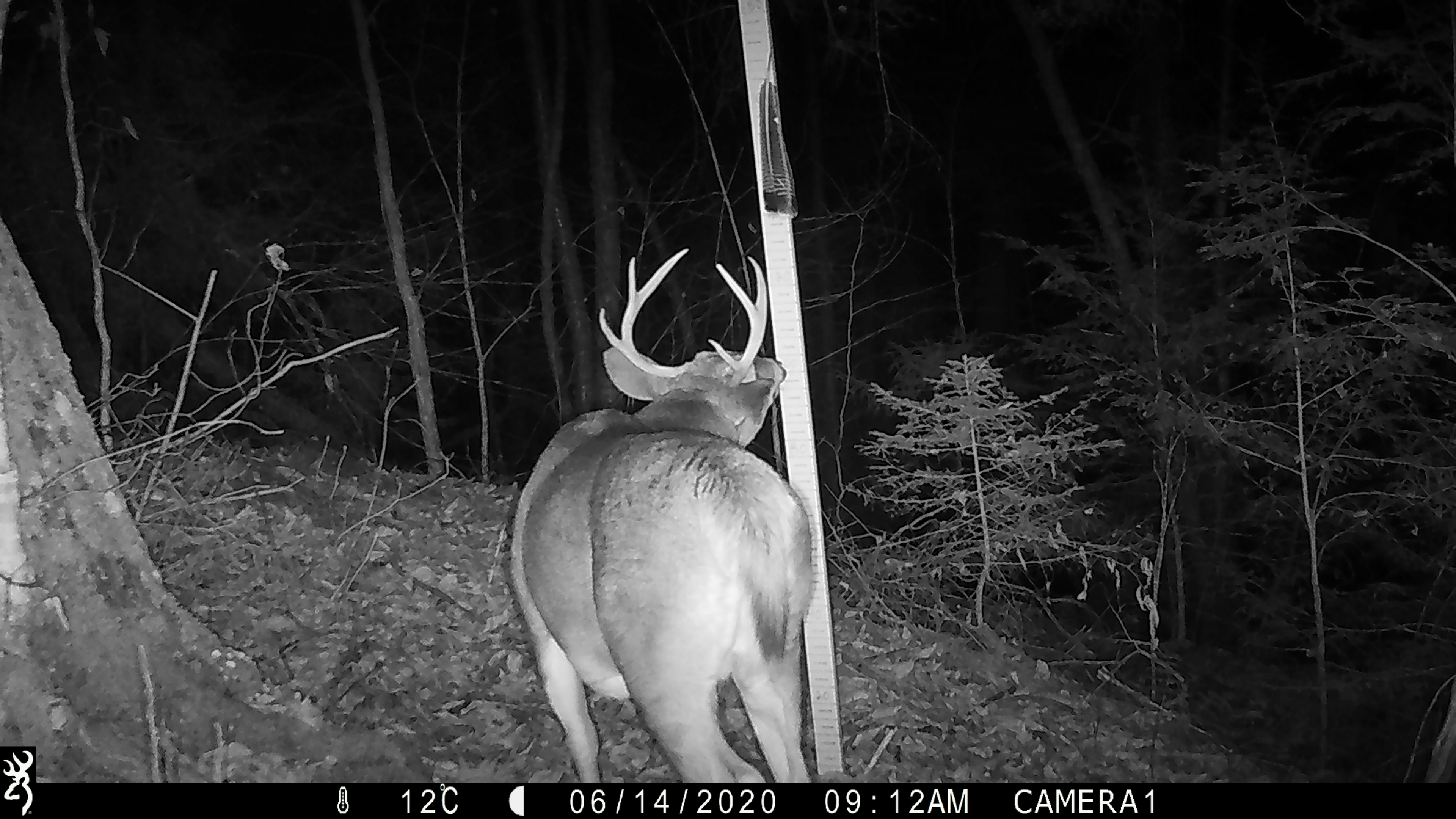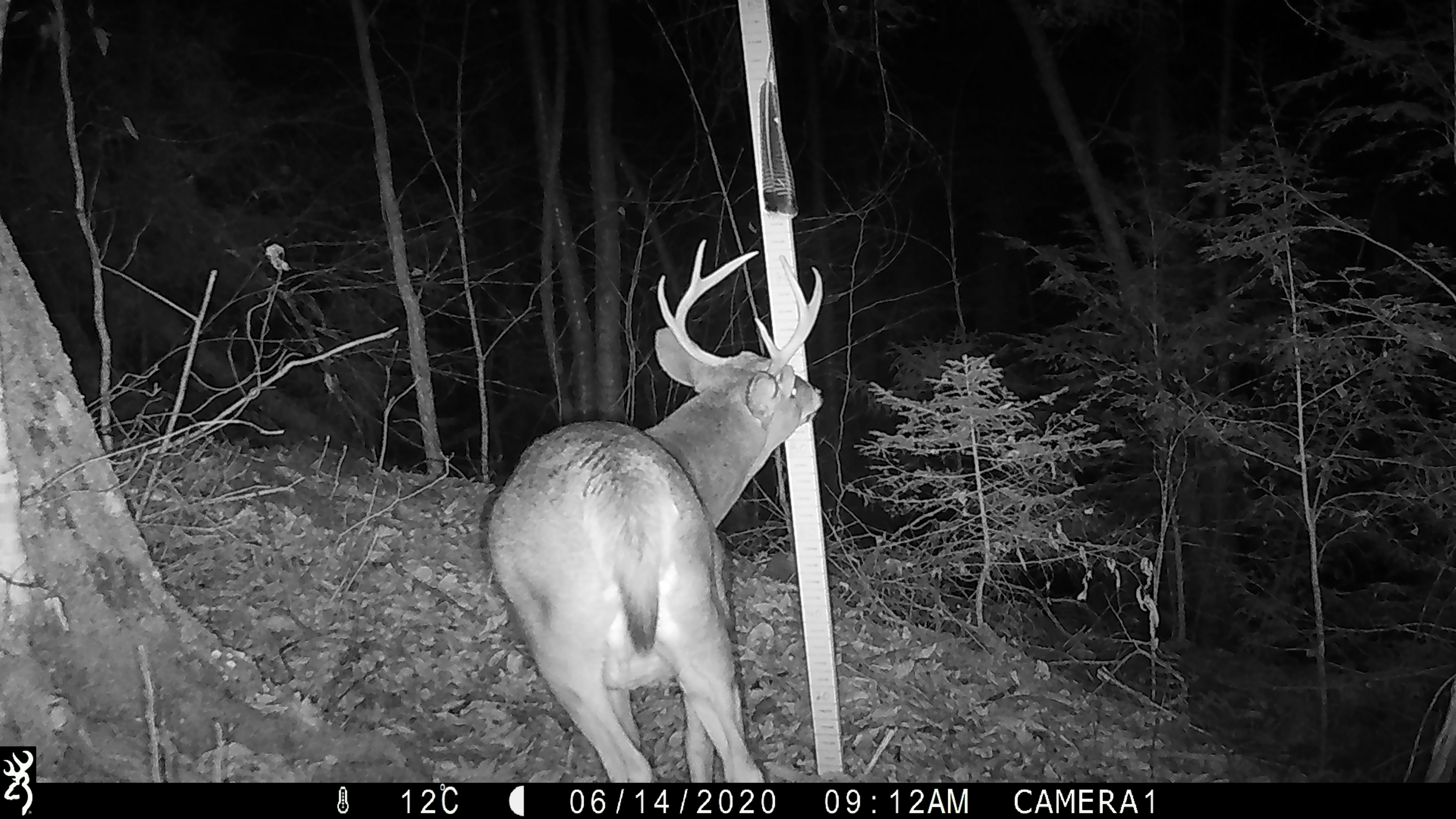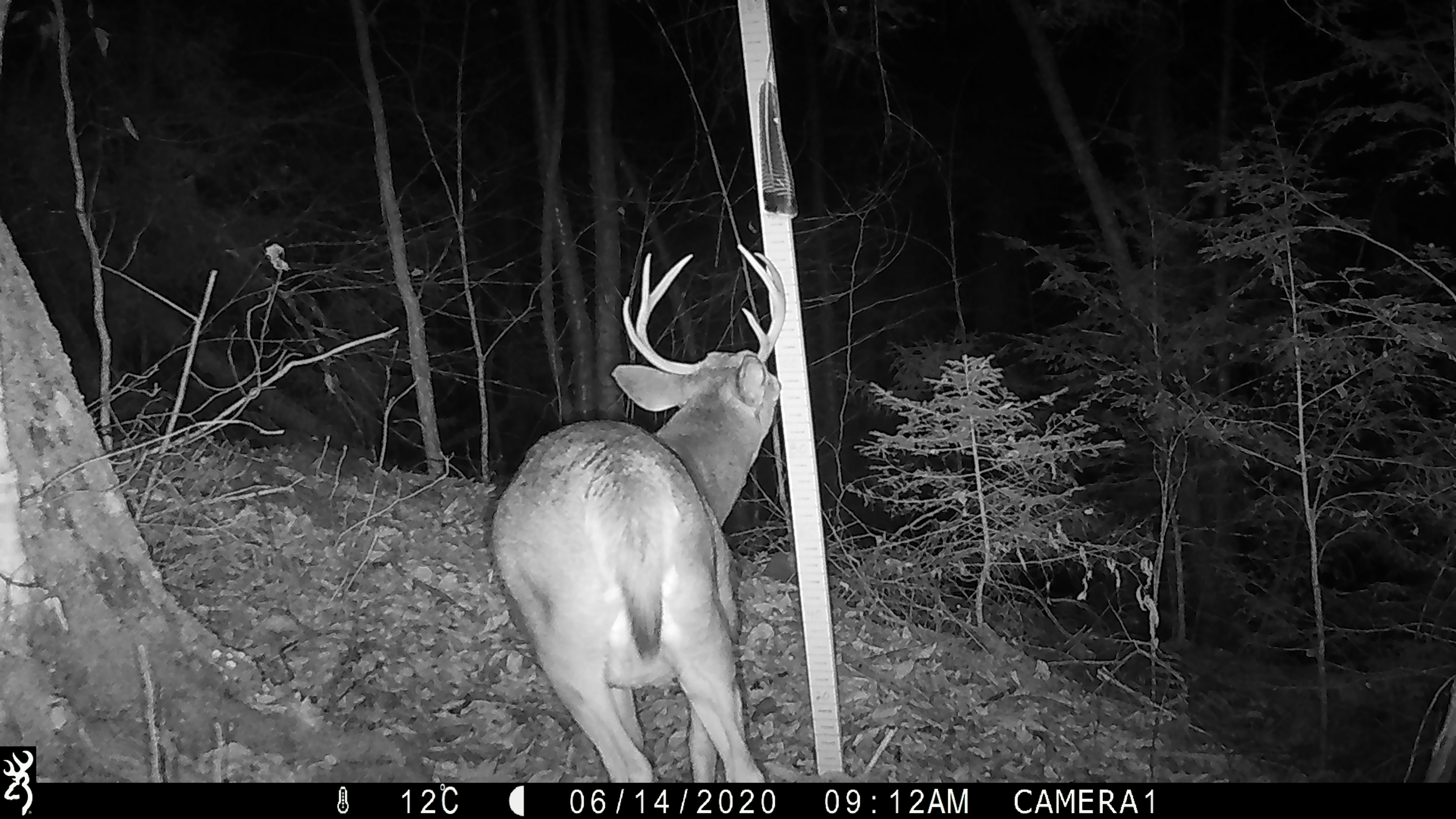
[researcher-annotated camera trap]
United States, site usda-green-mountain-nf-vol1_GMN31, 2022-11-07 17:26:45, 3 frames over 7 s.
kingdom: Animalia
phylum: Chordata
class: Mammalia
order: Artiodactyla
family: Cervidae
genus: Odocoileus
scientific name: Odocoileus virginianus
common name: white-tailed deer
White-tailed deer (Odocoileus virginianus).